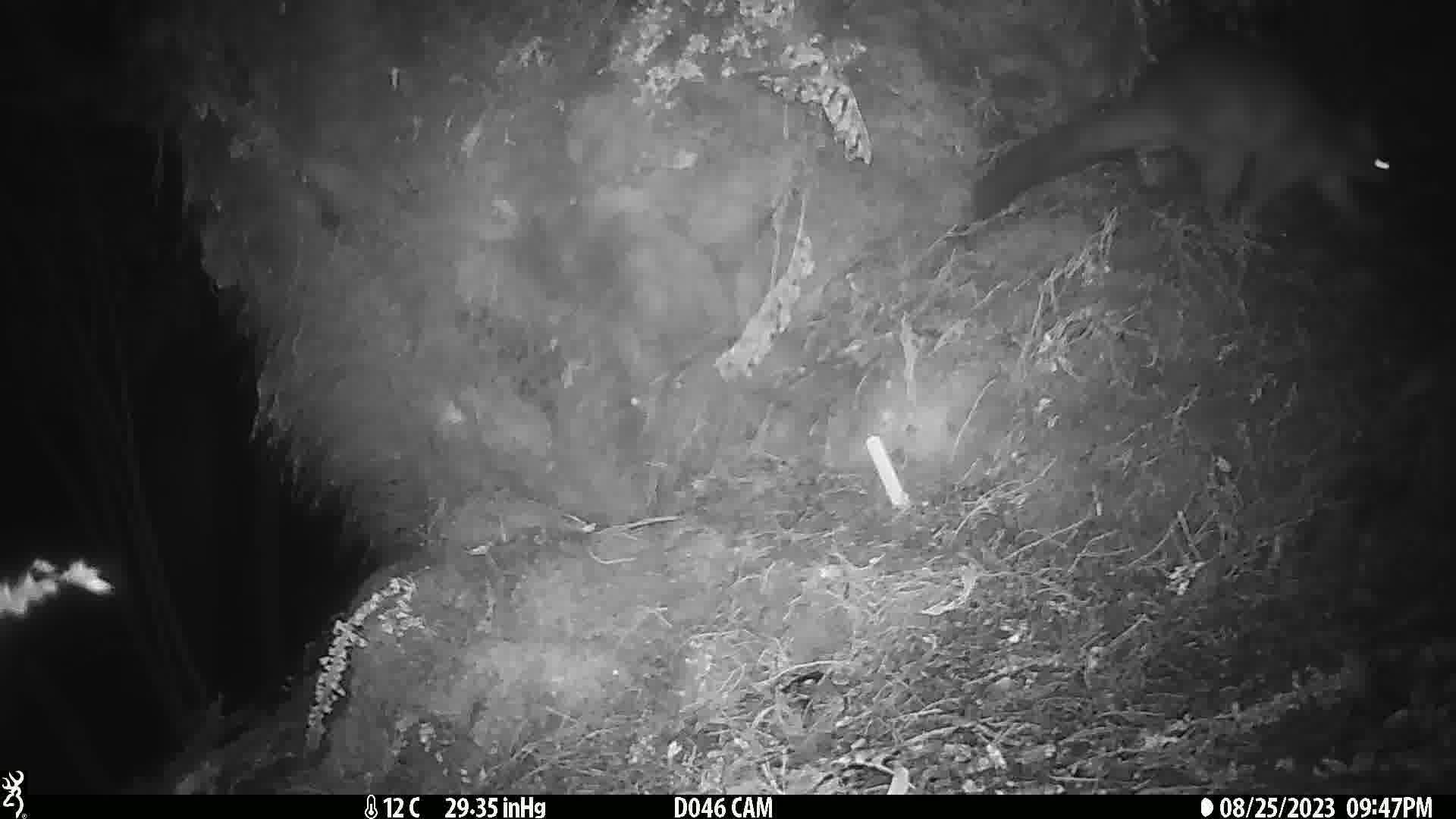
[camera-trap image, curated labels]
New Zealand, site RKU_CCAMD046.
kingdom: Animalia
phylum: Chordata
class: Mammalia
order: Diprotodontia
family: Phalangeridae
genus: Trichosurus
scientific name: Trichosurus vulpecula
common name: common brushtail possum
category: possum